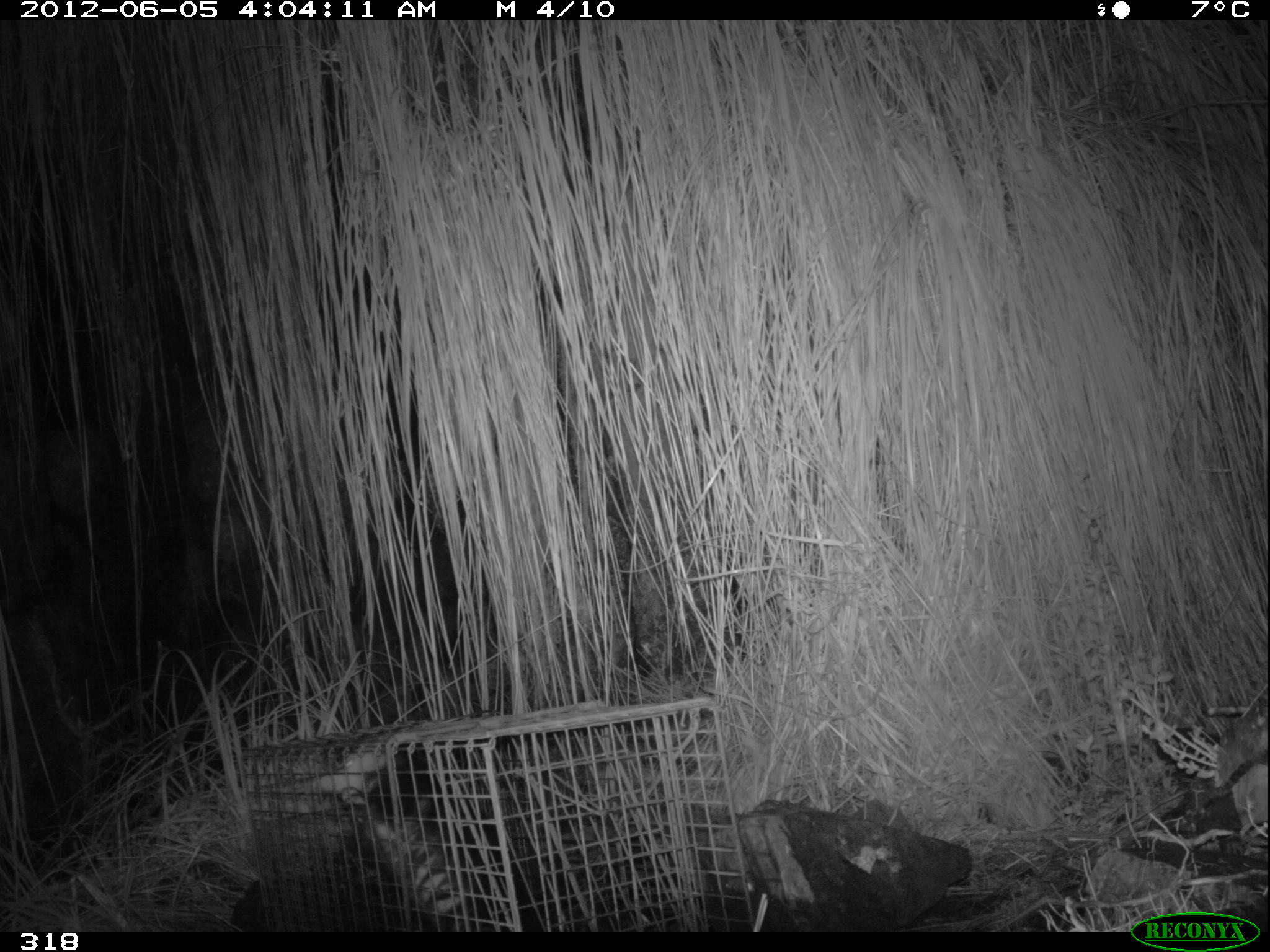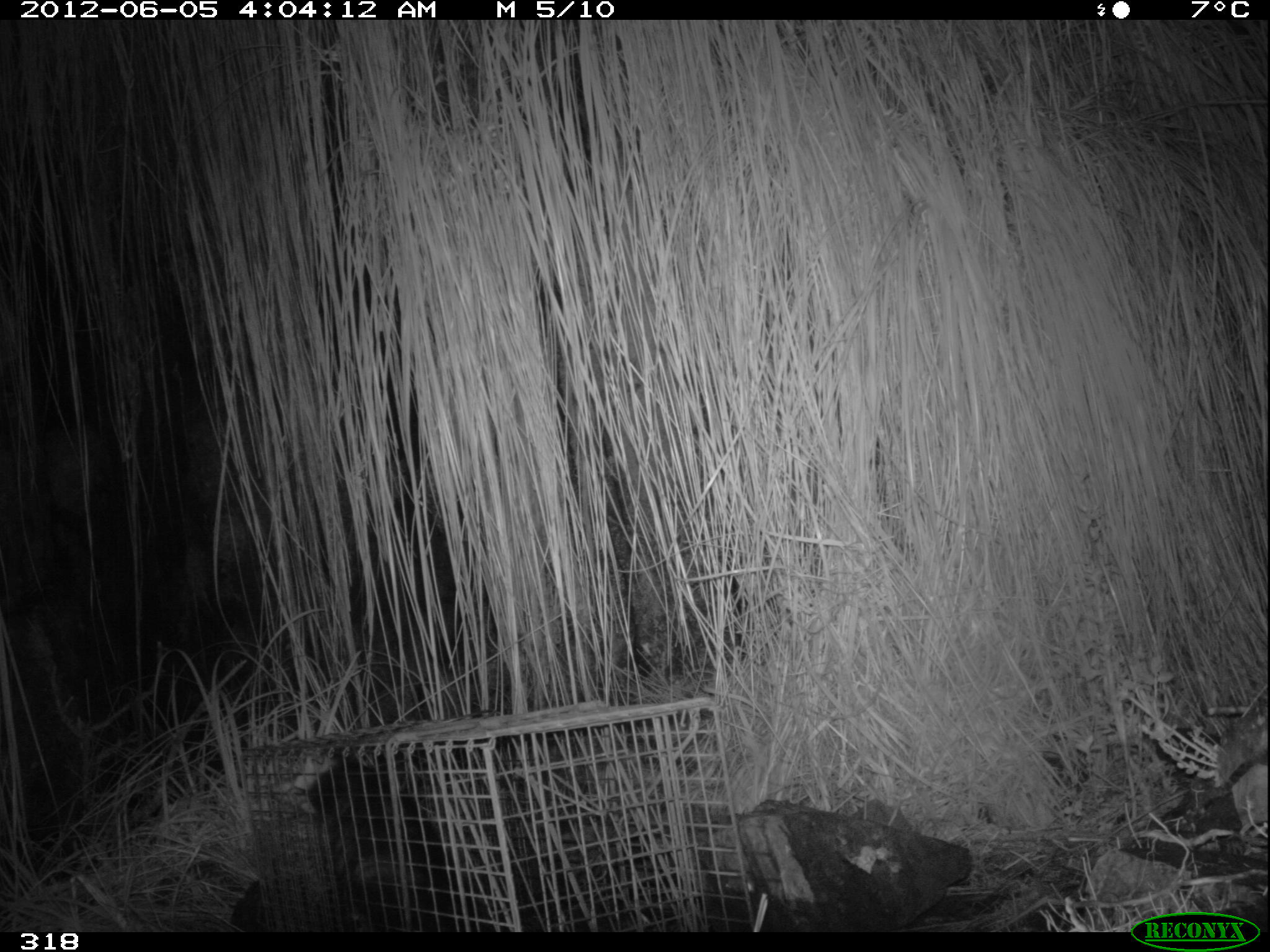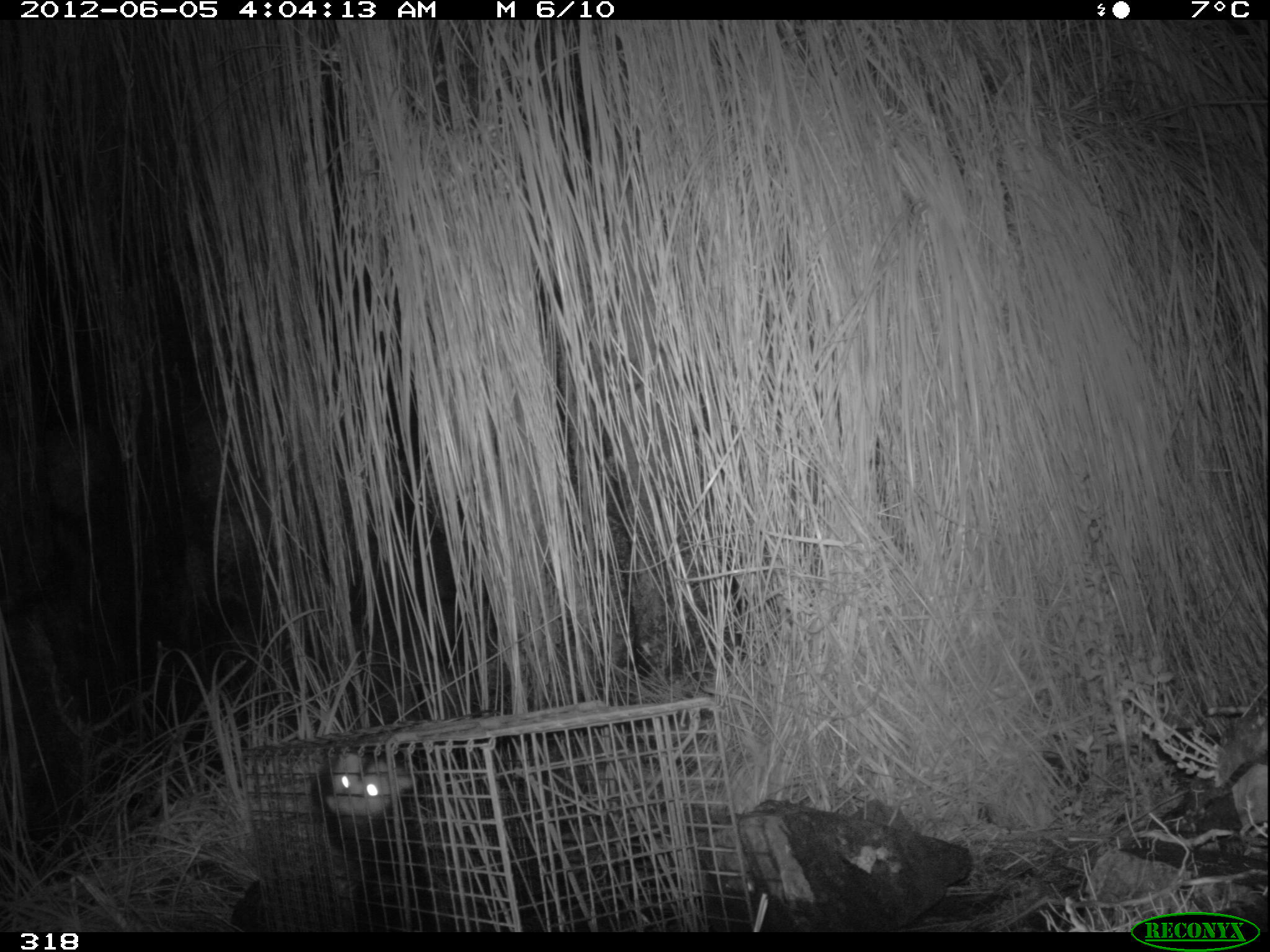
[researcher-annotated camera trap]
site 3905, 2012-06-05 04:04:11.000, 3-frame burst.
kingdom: Animalia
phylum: Chordata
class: Mammalia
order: Didelphimorphia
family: Didelphidae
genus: Didelphis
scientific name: Didelphis pernigra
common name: andean white-eared opossum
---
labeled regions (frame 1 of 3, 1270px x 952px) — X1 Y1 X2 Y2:
didelphis pernigra: 309 752 494 929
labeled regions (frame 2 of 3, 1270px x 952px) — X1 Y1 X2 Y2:
didelphis pernigra: 268 754 506 931